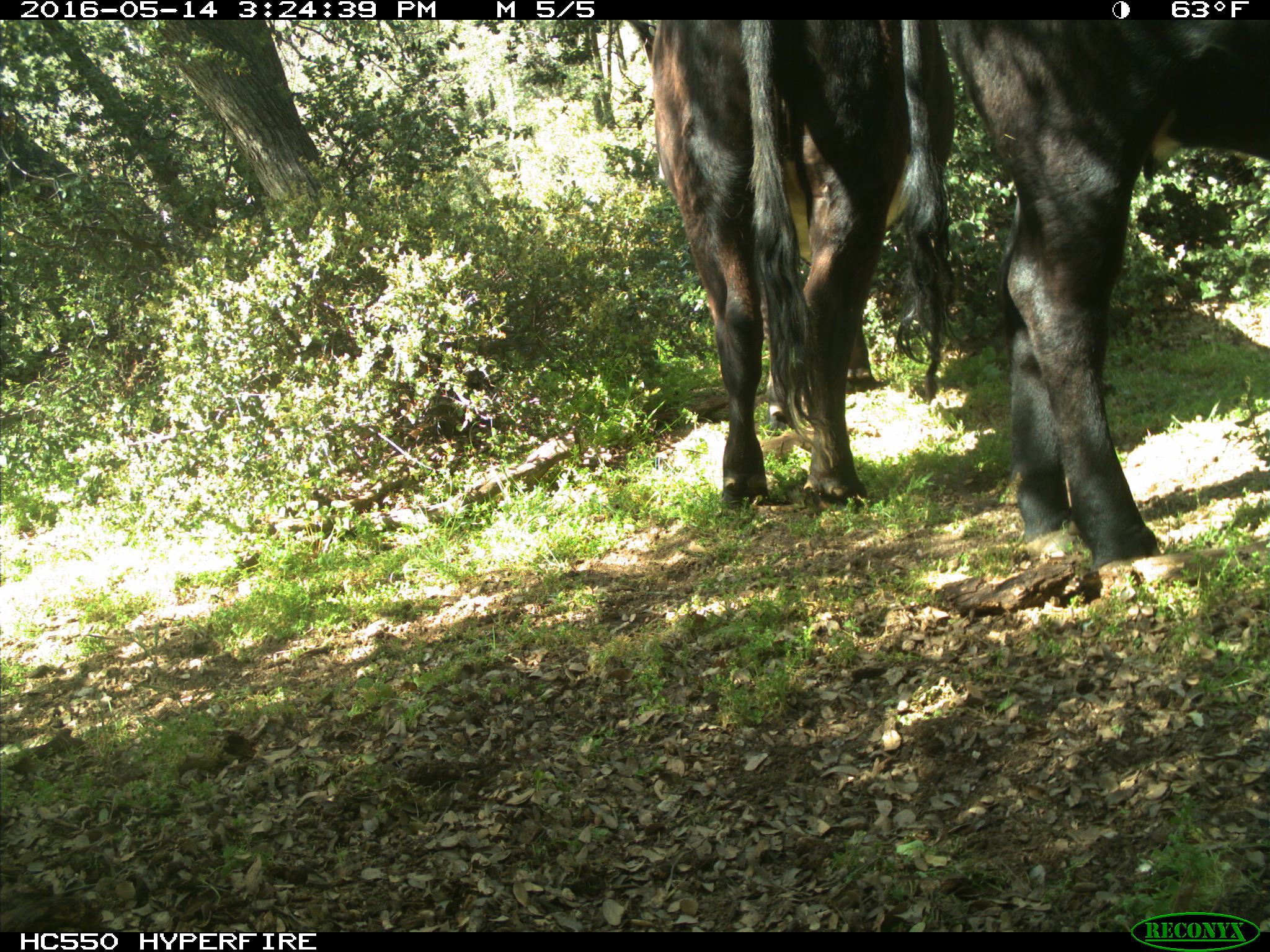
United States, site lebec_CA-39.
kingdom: Animalia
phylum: Chordata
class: Mammalia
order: Artiodactyla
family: Bovidae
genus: Bos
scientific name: Bos taurus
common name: domestic cow